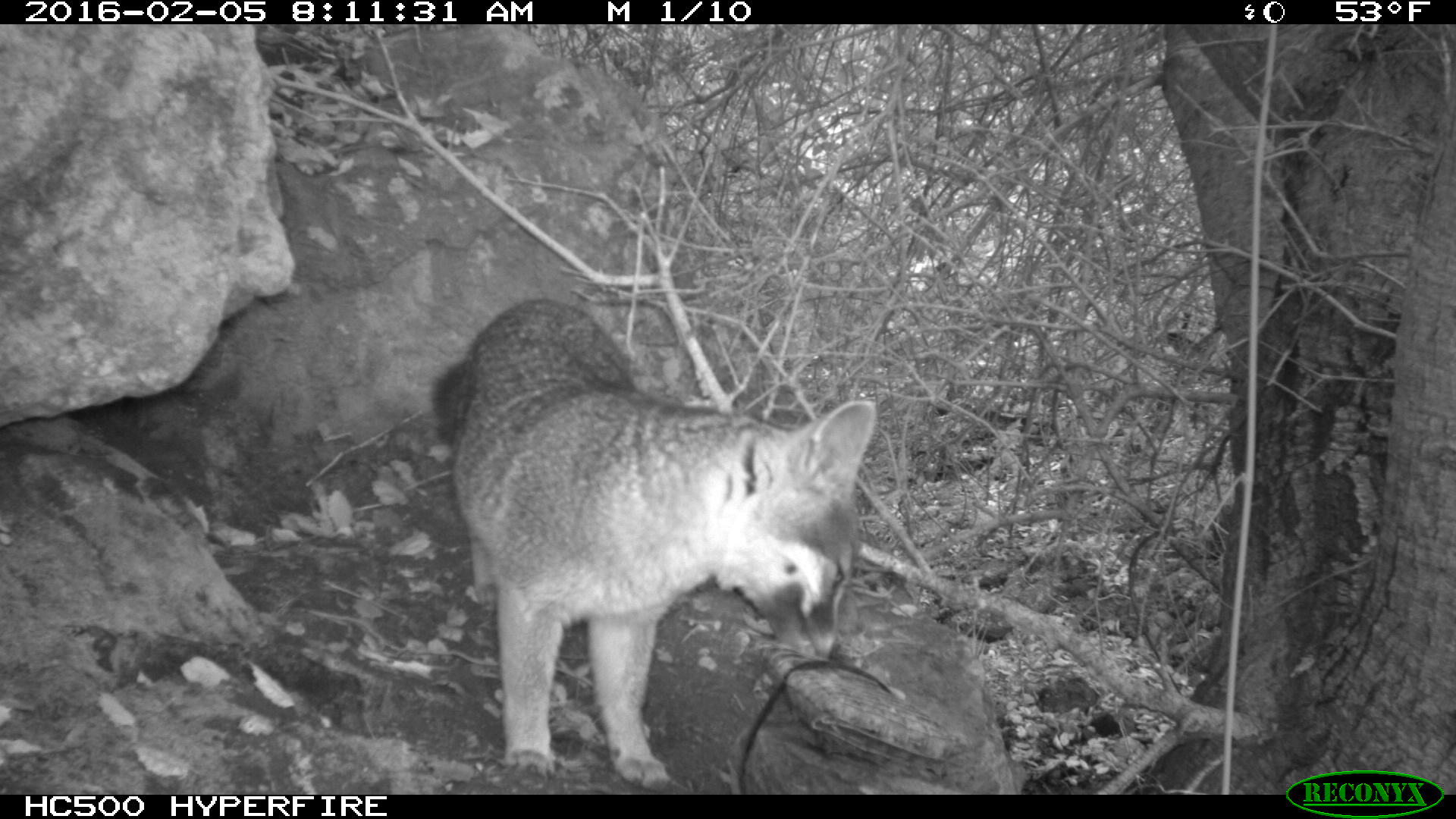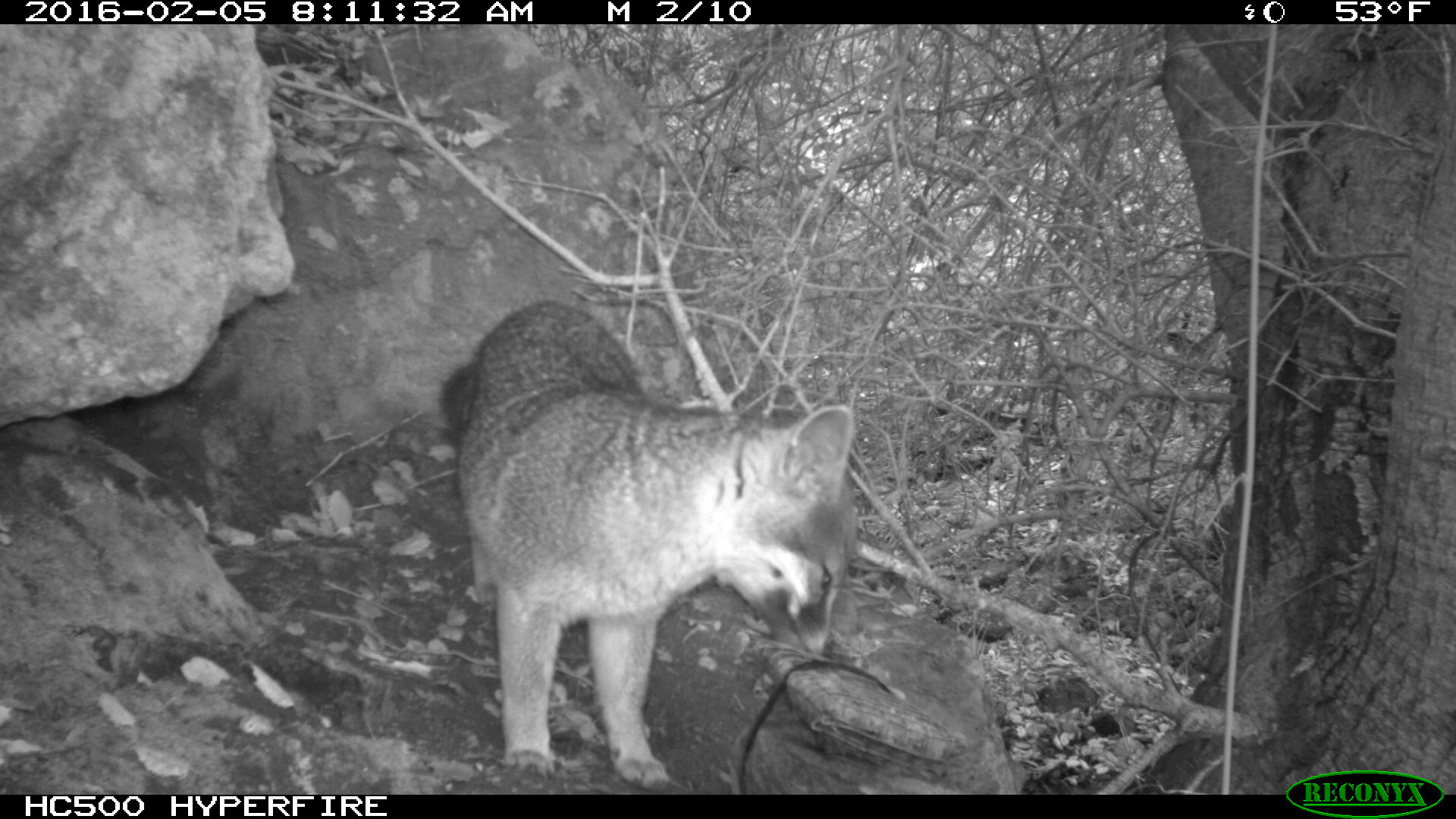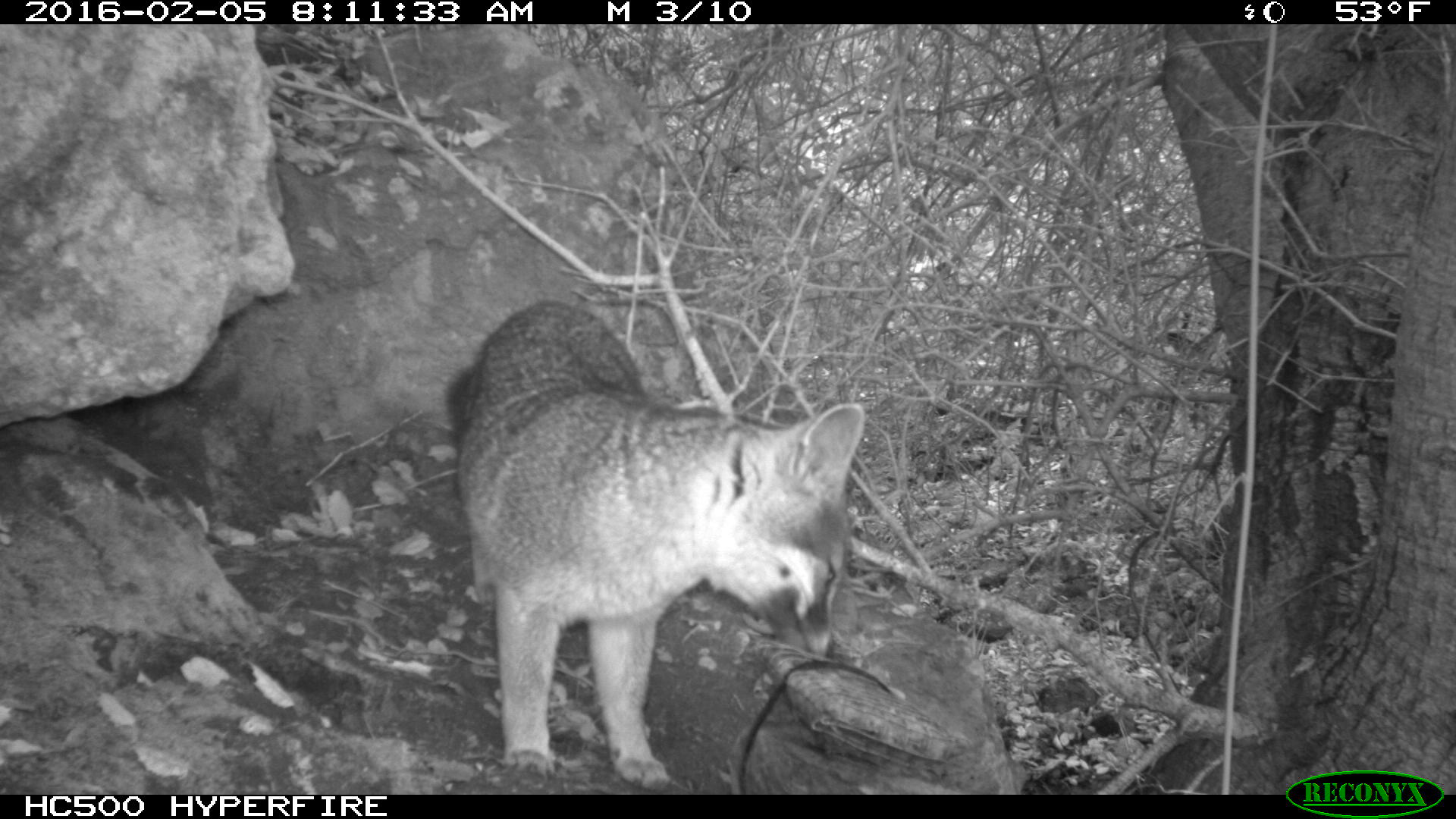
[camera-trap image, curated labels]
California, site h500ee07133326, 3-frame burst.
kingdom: Animalia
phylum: Chordata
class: Mammalia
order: Carnivora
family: Canidae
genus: Urocyon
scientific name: Urocyon littoralis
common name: island fox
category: fox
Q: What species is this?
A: Fox (island fox) (Urocyon littoralis).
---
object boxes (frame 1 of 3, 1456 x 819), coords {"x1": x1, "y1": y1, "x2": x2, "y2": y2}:
fox: {"x1": 423, "y1": 297, "x2": 879, "y2": 792}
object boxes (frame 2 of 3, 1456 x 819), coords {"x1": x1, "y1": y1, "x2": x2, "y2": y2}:
fox: {"x1": 436, "y1": 297, "x2": 856, "y2": 786}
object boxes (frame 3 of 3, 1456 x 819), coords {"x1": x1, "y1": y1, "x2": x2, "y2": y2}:
fox: {"x1": 443, "y1": 300, "x2": 866, "y2": 795}